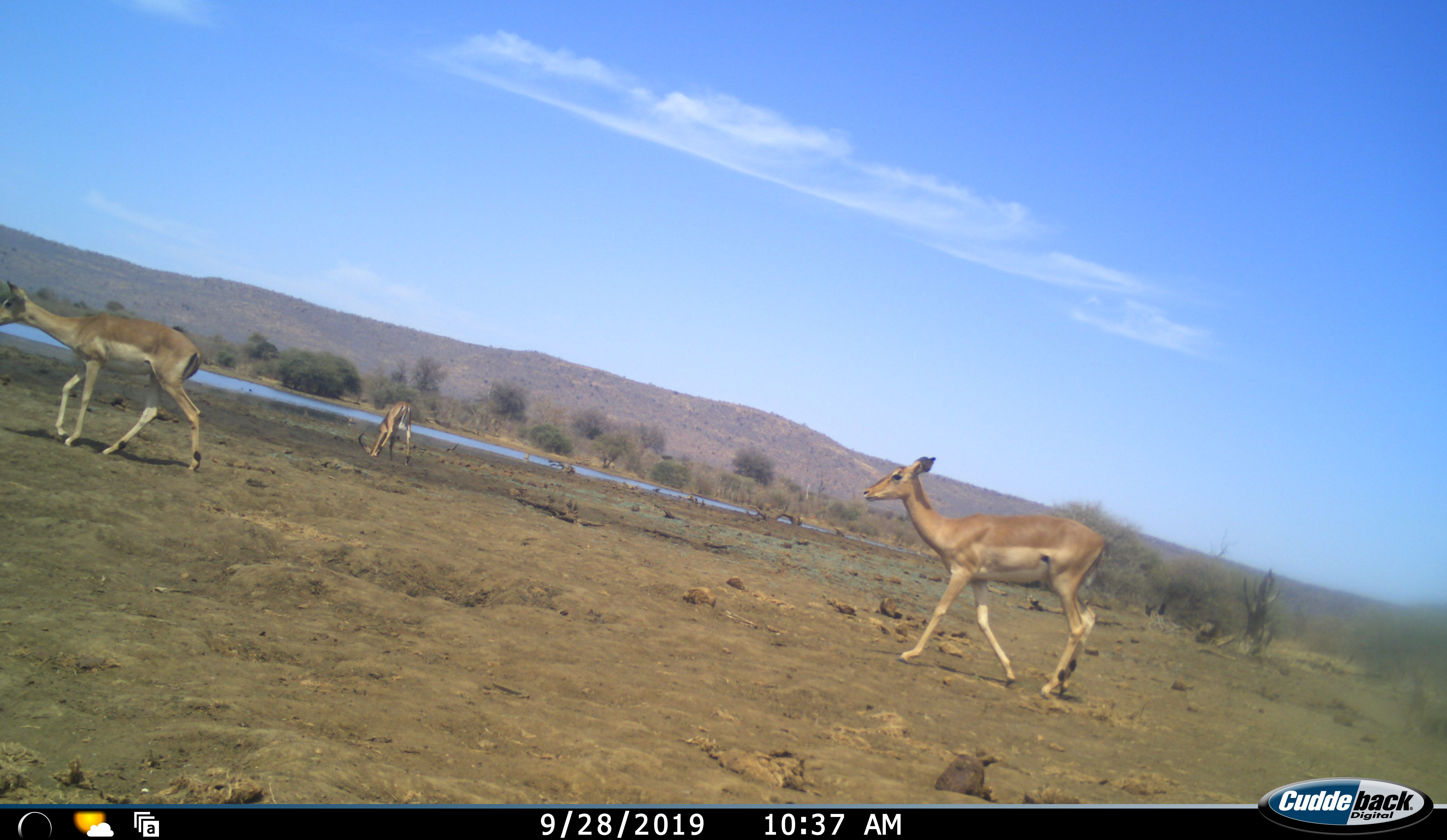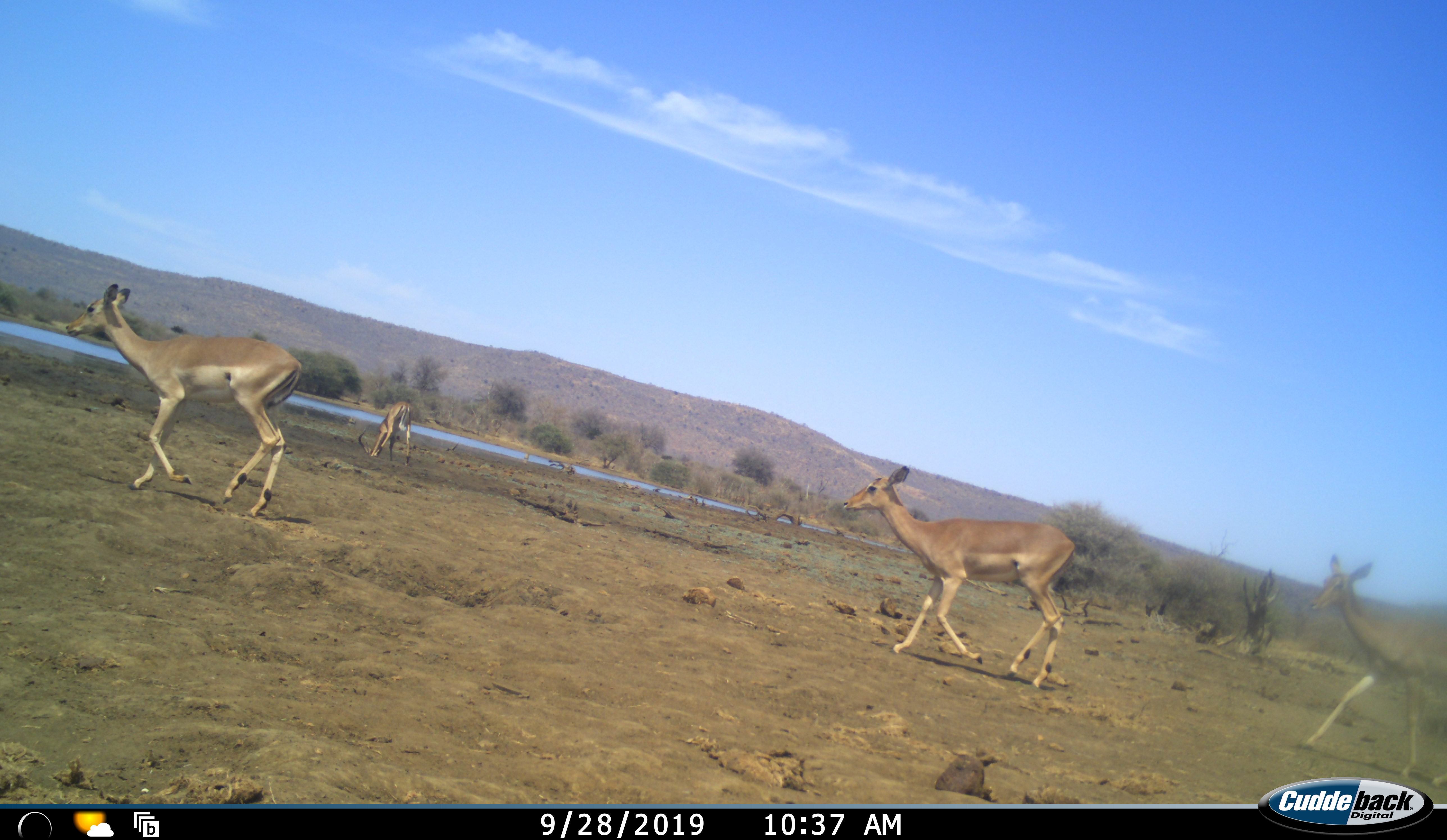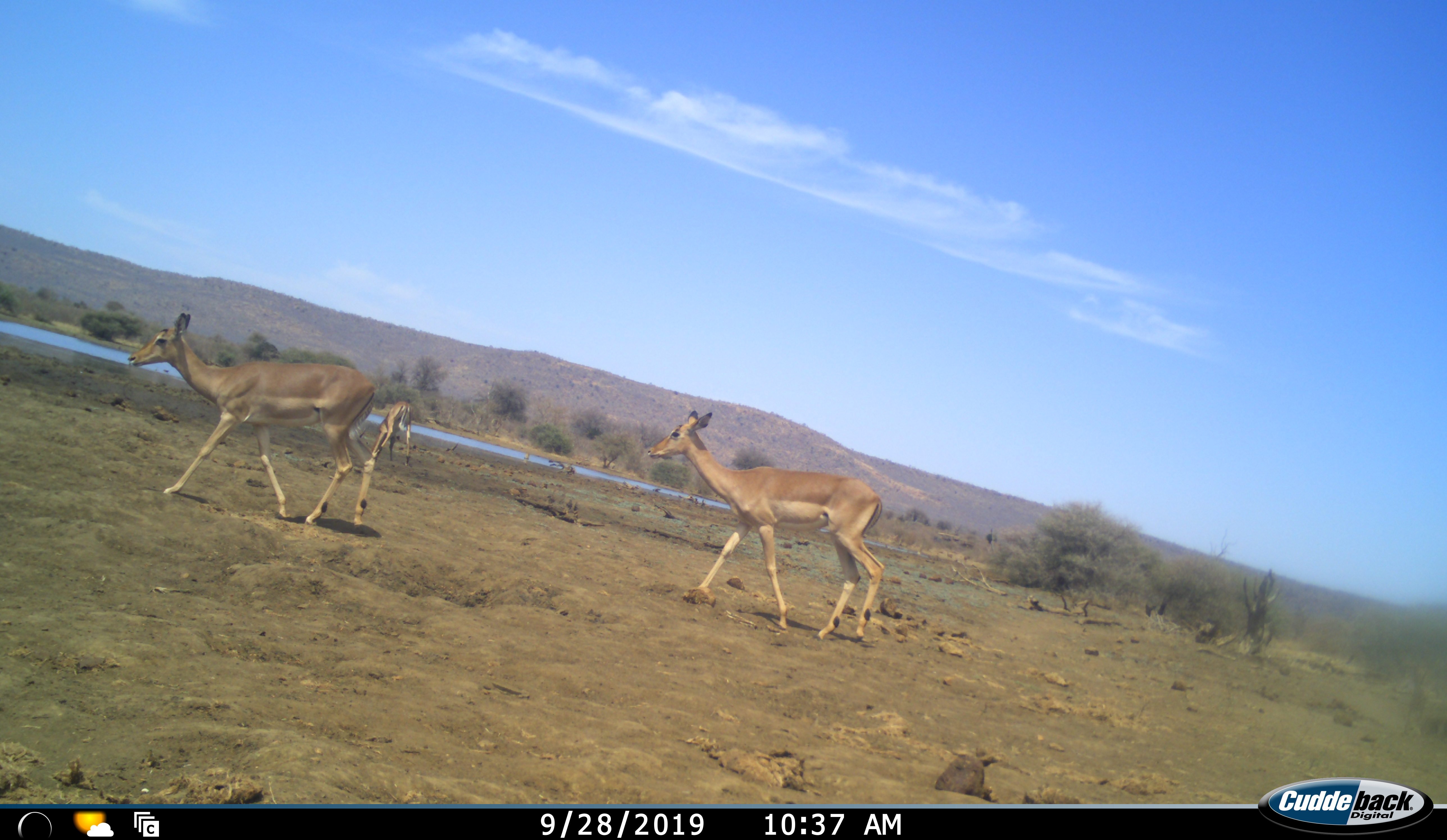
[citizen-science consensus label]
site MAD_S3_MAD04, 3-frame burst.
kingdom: Animalia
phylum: Chordata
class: Mammalia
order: Artiodactyla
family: Bovidae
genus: Aepyceros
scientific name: Aepyceros melampus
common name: impala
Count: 4.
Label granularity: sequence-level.